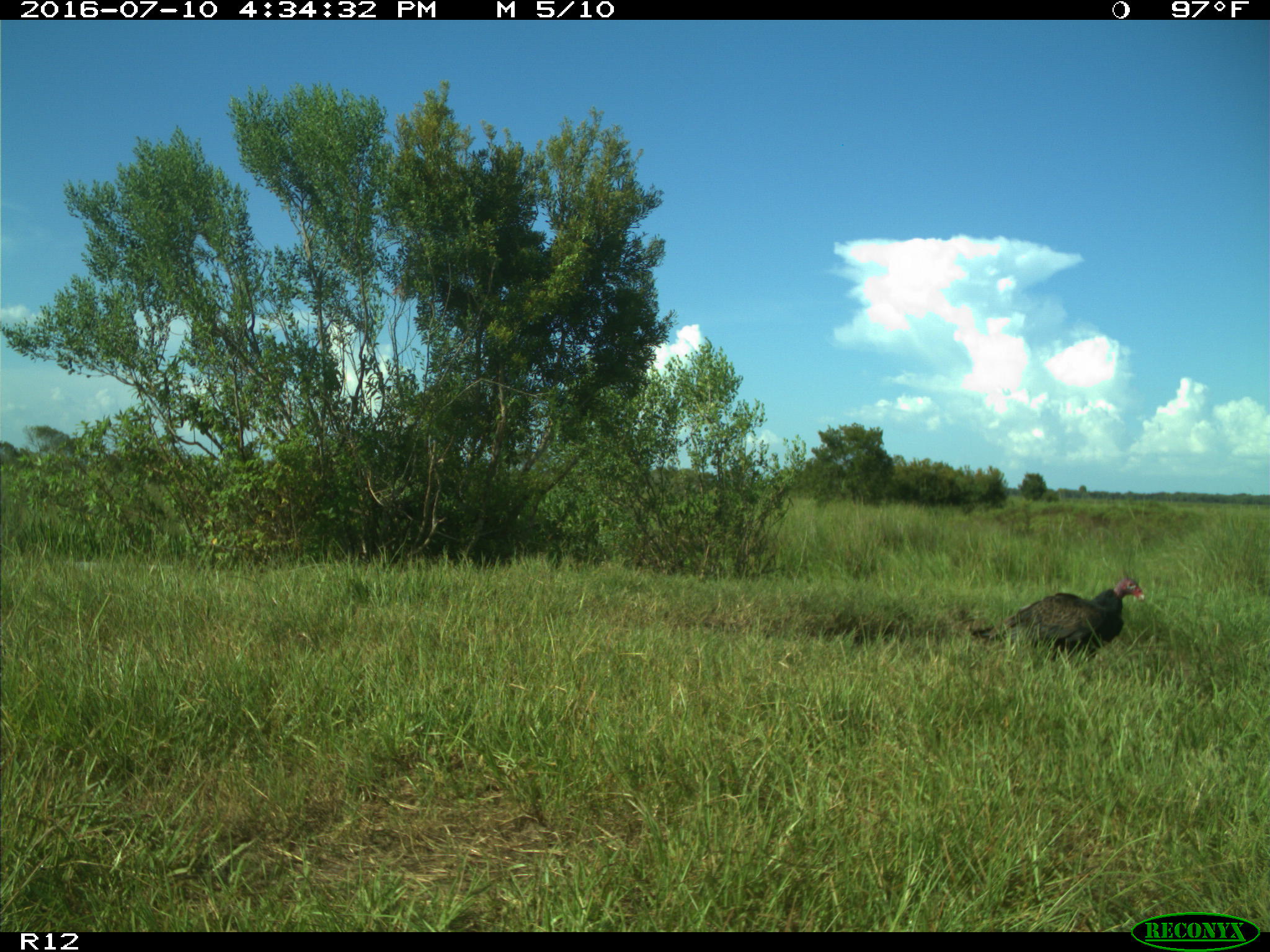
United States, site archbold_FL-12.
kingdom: Animalia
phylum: Chordata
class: Aves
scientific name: Aves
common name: birds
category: unidentified bird